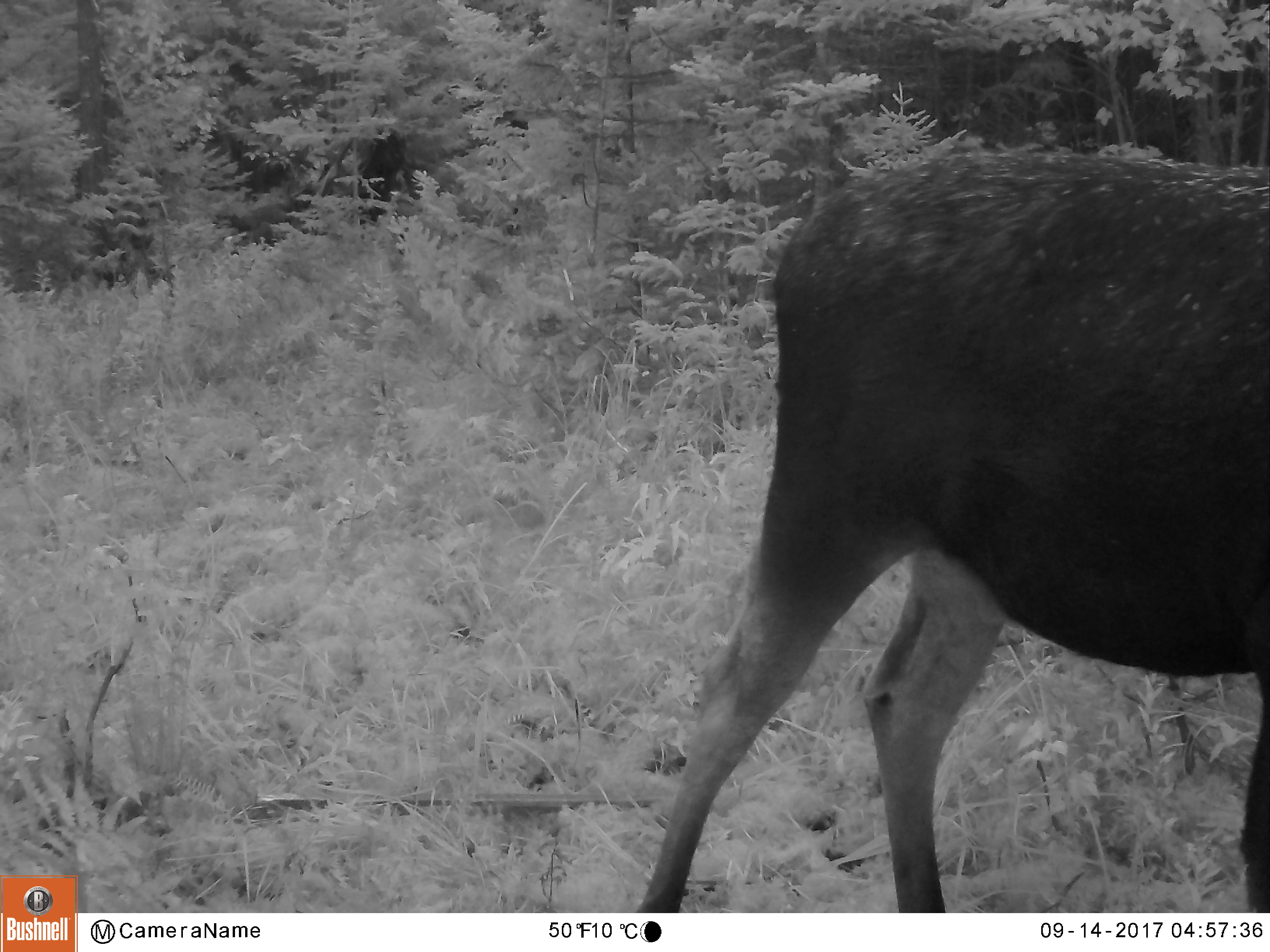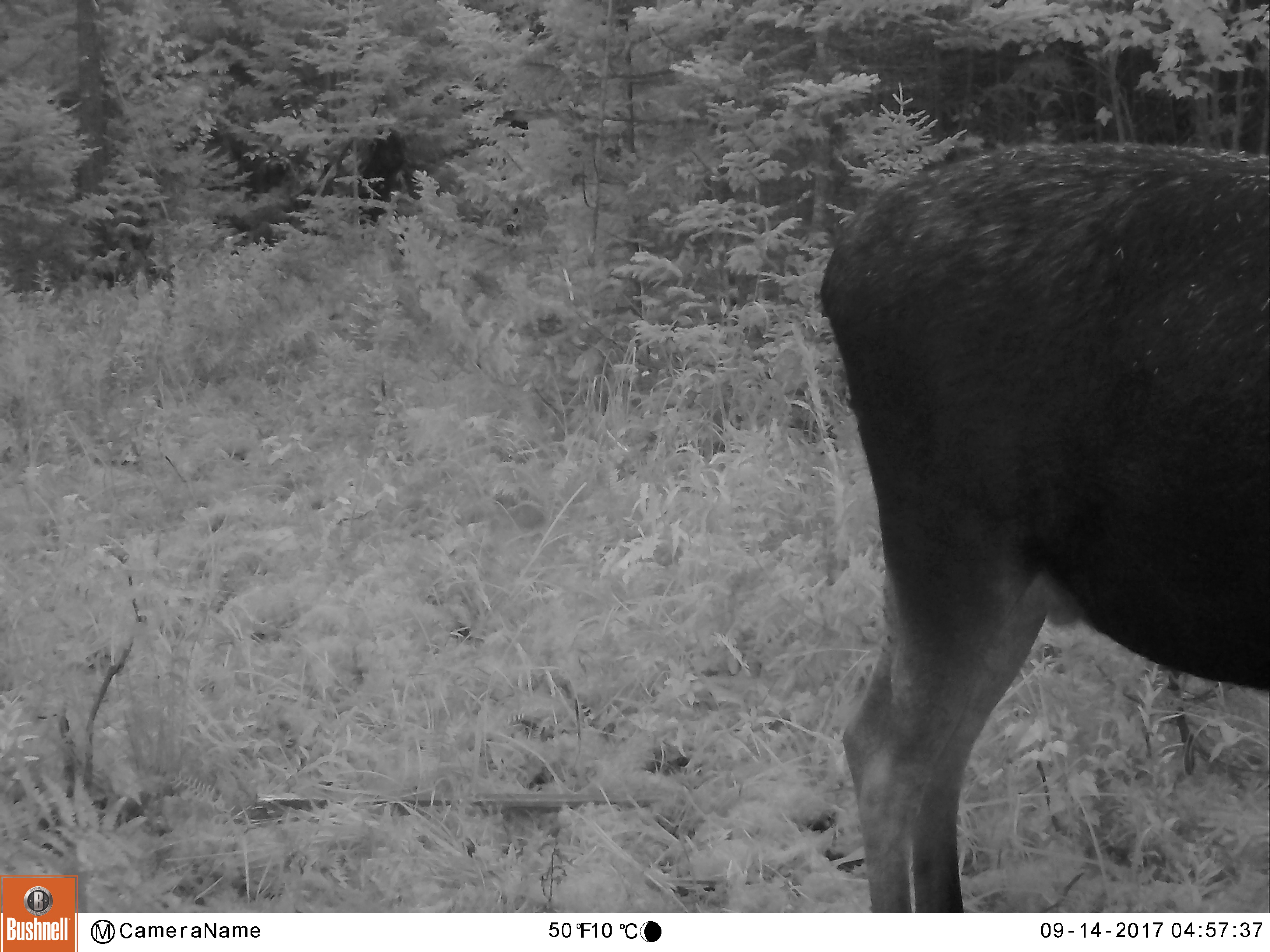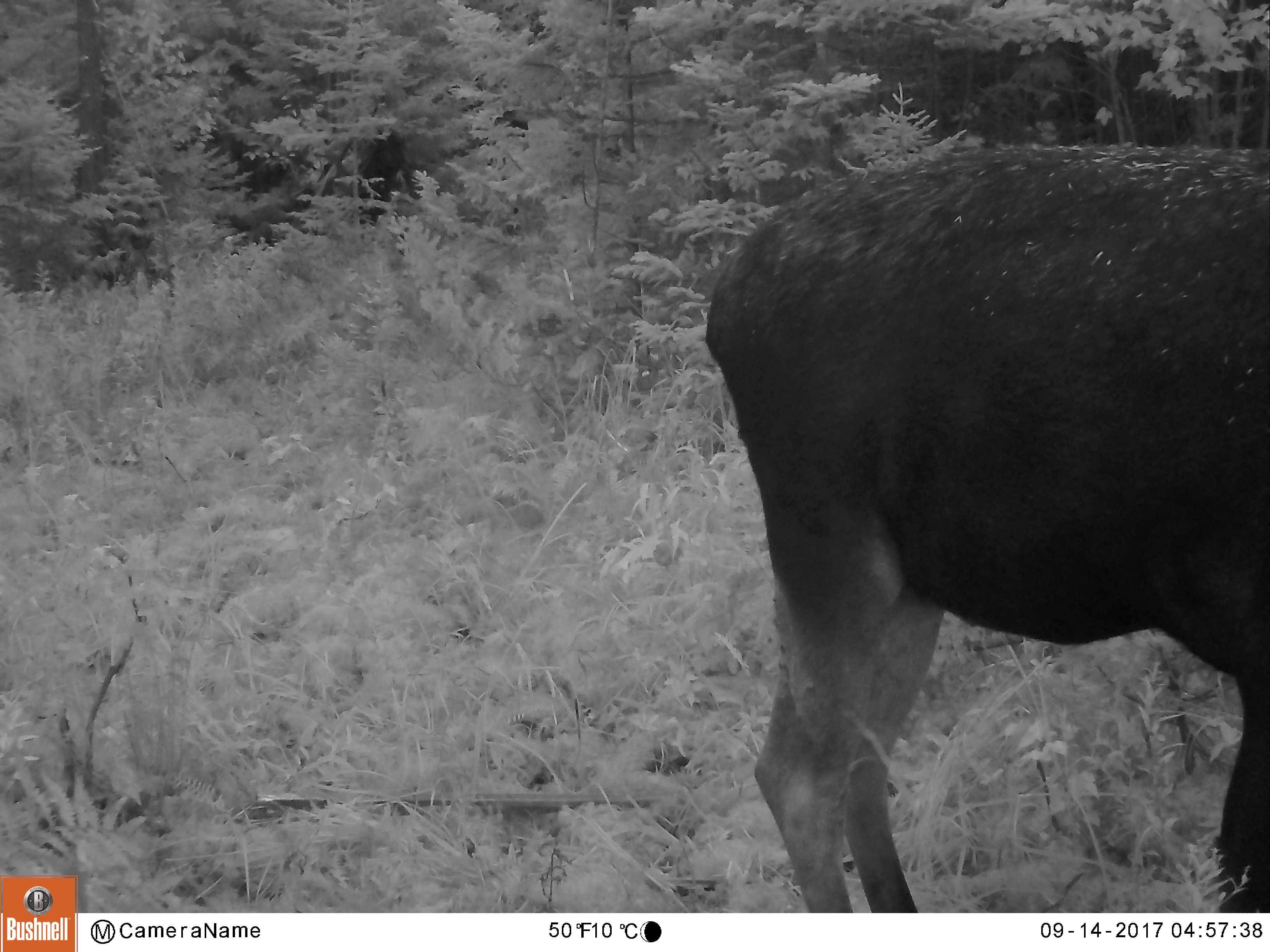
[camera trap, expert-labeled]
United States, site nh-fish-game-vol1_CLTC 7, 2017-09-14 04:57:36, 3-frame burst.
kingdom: Animalia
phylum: Chordata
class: Mammalia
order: Artiodactyla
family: Cervidae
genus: Alces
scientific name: Alces alces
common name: moose